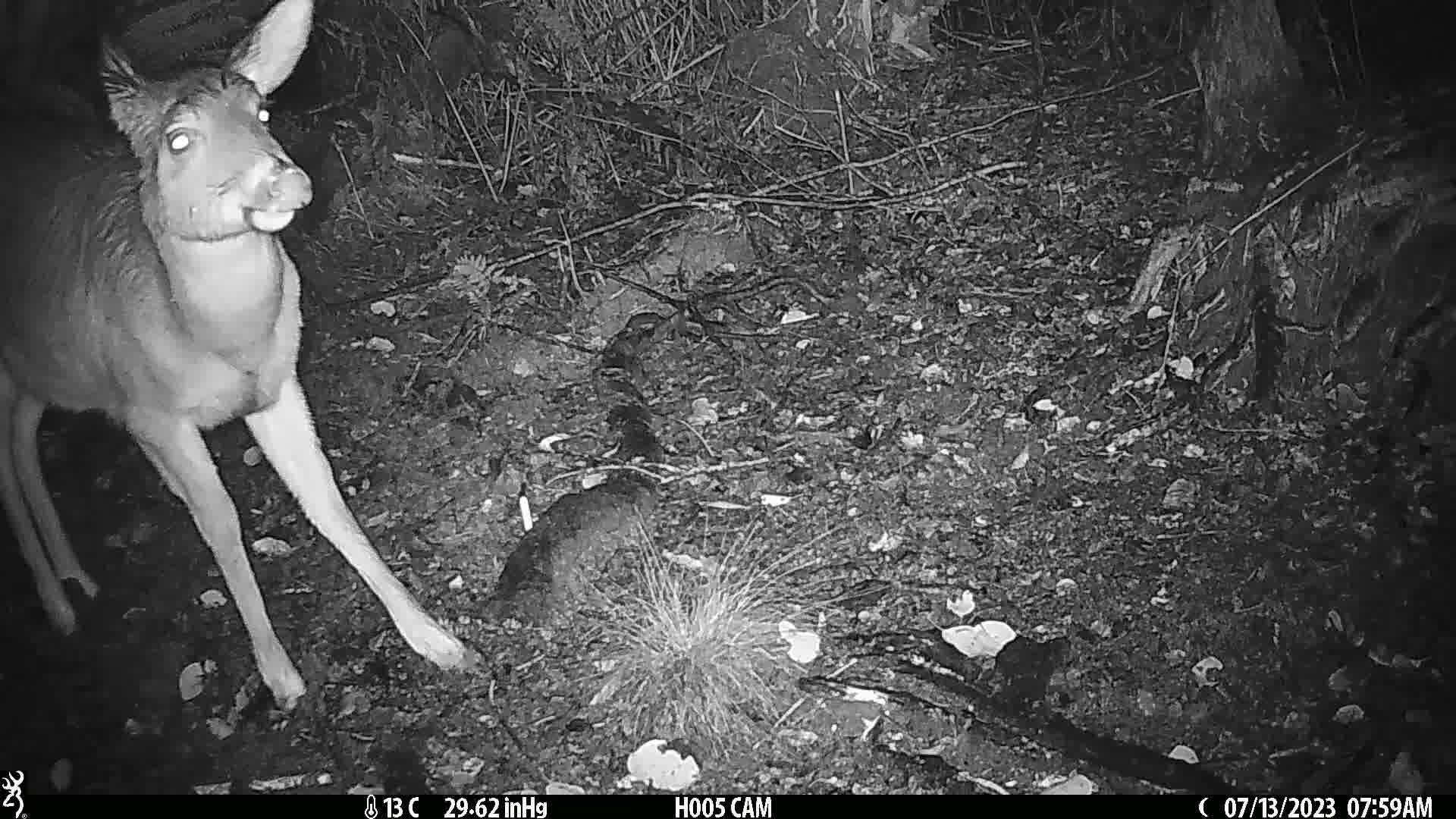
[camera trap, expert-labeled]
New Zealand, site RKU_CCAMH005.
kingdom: Animalia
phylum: Chordata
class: Mammalia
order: Artiodactyla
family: Cervidae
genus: Odocoileus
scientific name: Odocoileus virginianus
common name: white-tailed deer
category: white tailed deer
White tailed deer (white-tailed deer) (Odocoileus virginianus).